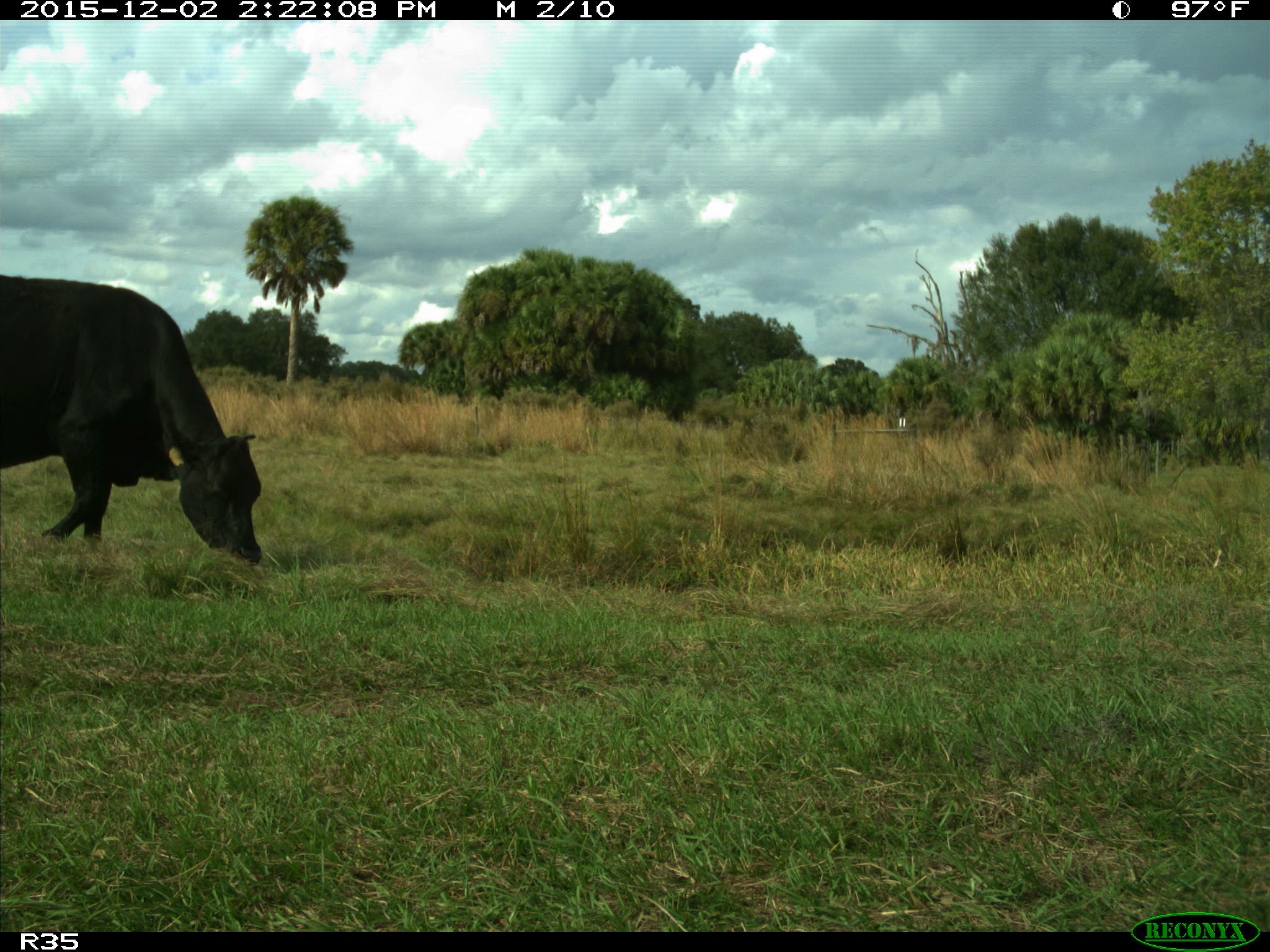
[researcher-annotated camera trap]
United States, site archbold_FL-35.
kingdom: Animalia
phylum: Chordata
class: Mammalia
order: Artiodactyla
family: Bovidae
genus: Bos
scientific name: Bos taurus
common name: domestic cow